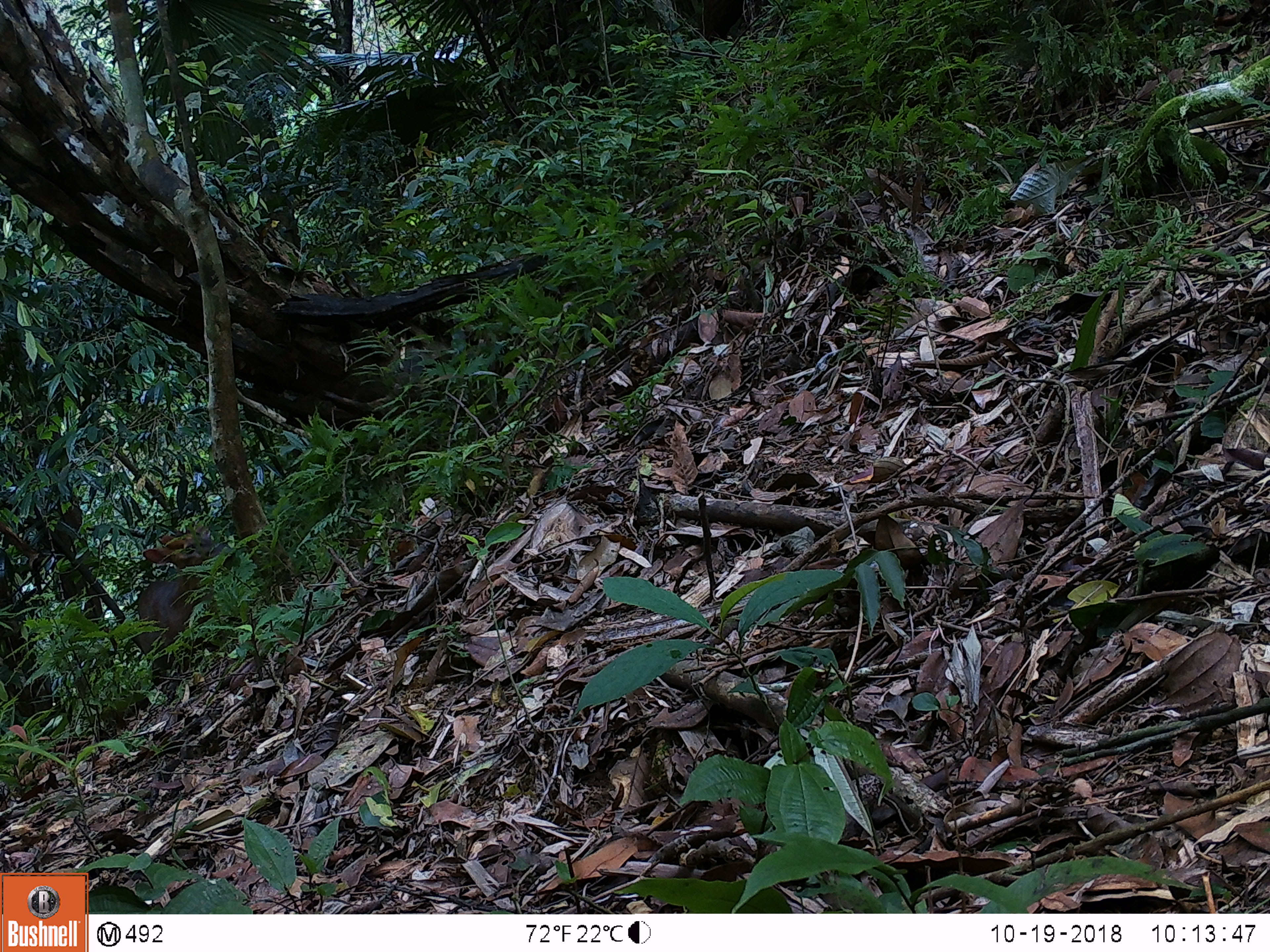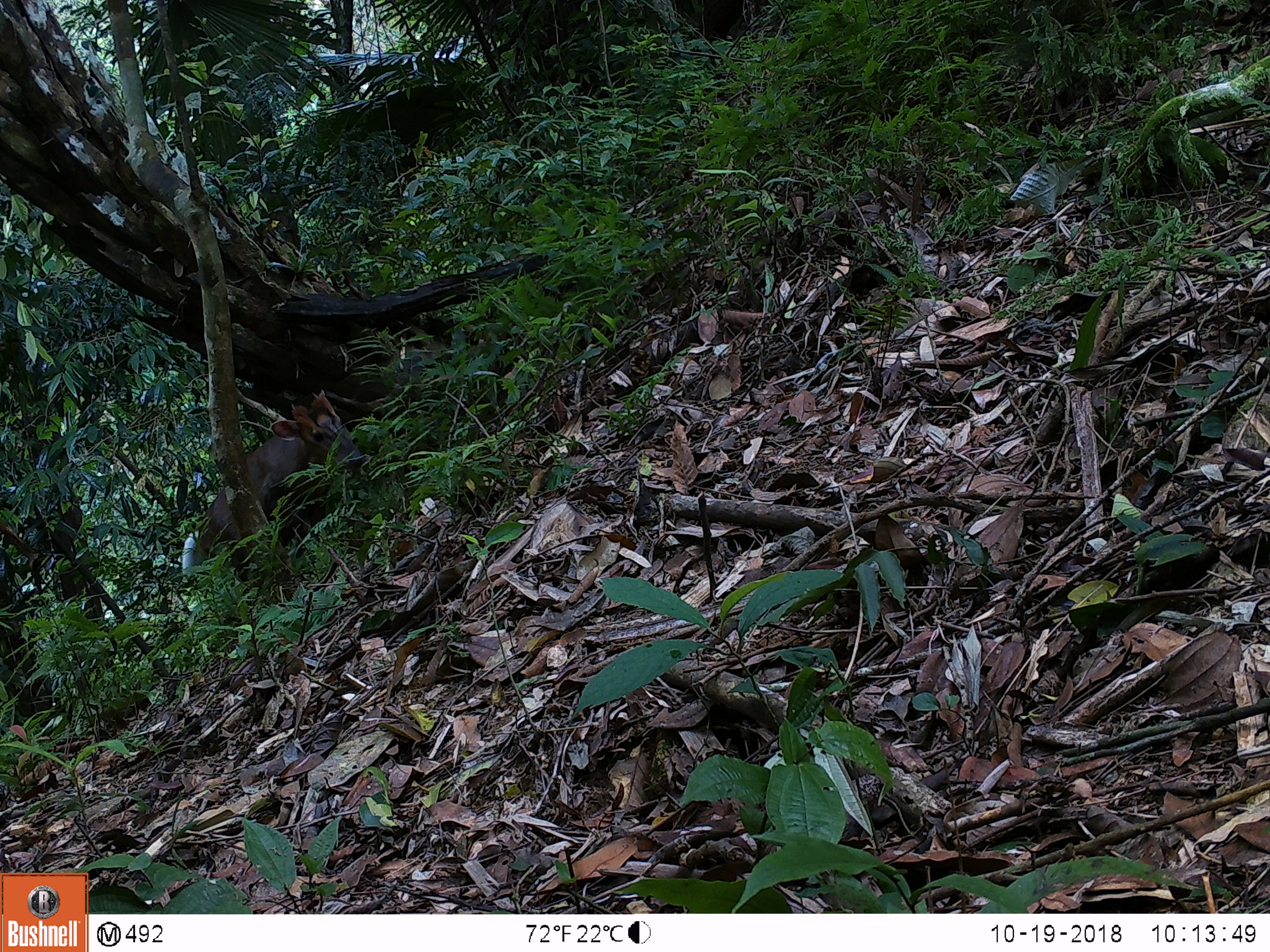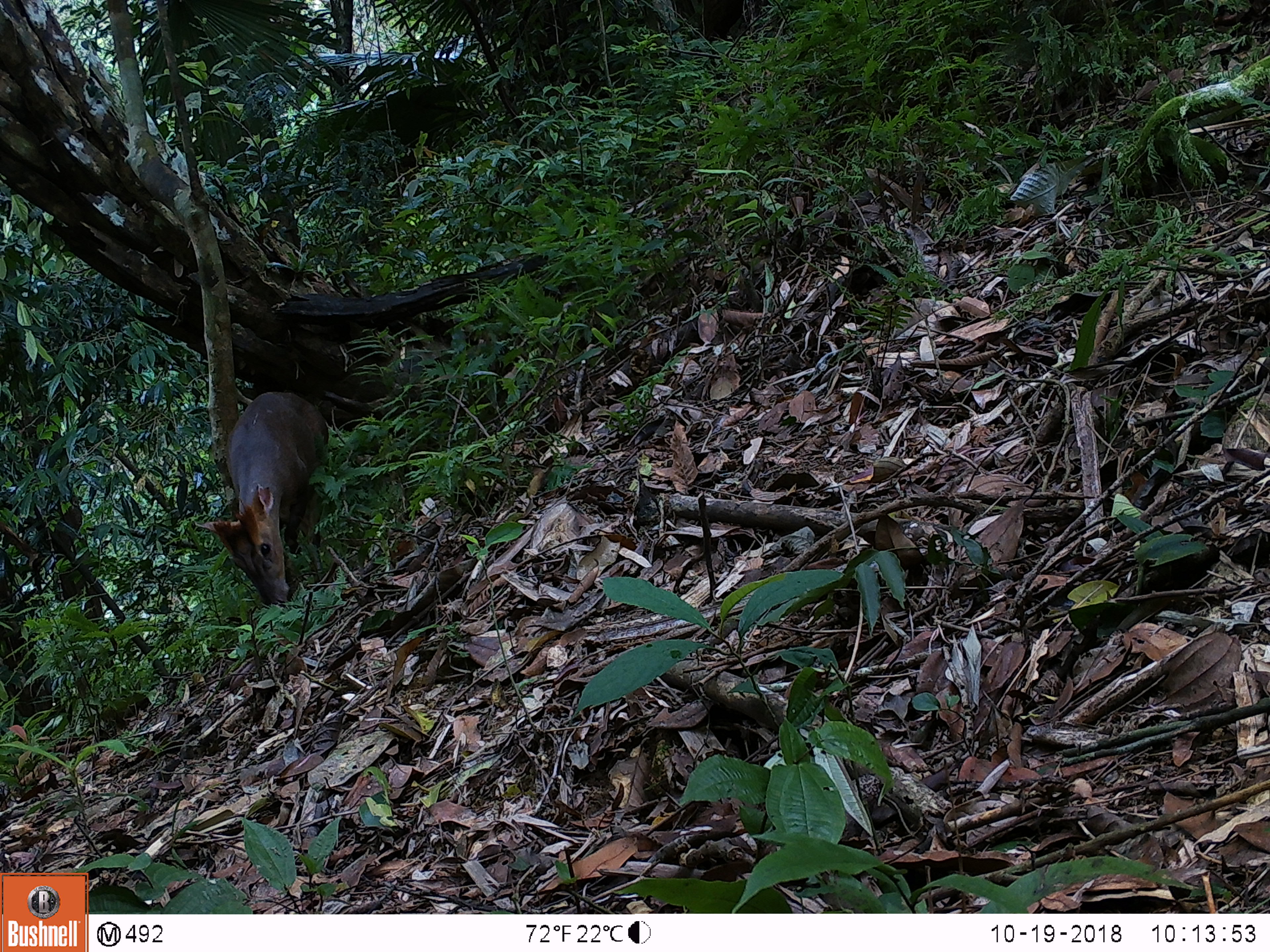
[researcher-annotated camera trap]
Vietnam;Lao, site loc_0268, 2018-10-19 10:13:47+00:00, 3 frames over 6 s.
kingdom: Animalia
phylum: Chordata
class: Mammalia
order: Artiodactyla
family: Cervidae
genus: Muntiacus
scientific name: Muntiacus rooseveltorum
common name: roosevelt's muntjac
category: roosevelts muntjac group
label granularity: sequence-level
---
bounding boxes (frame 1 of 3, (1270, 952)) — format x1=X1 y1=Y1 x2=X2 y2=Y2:
roosevelts muntjac group: x1=128 y1=528 x2=239 y2=677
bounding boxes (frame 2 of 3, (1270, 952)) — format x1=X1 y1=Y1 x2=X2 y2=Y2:
roosevelts muntjac group: x1=197 y1=386 x2=365 y2=587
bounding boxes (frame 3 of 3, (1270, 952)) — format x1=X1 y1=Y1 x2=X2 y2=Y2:
roosevelts muntjac group: x1=192 y1=388 x2=334 y2=608